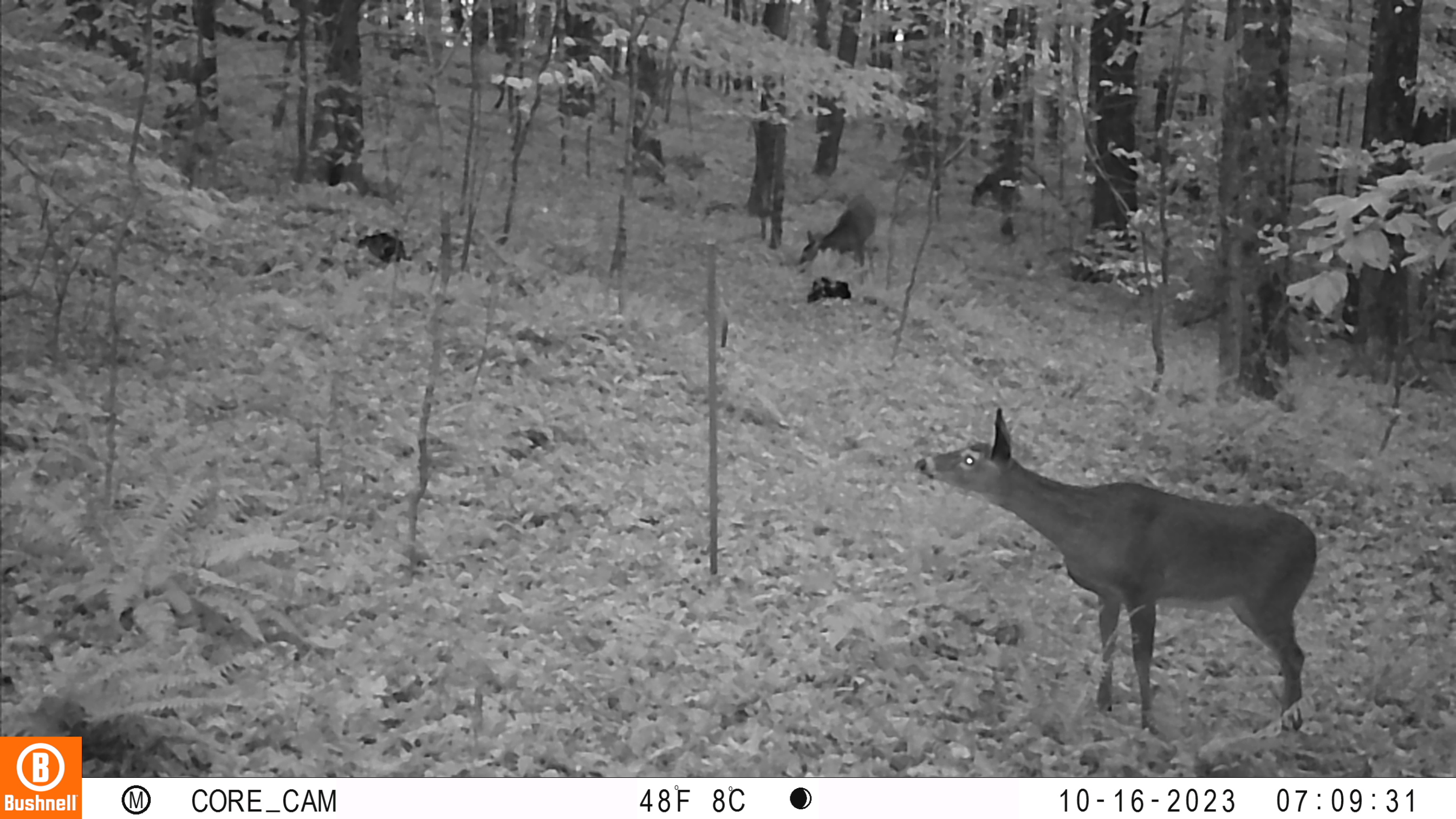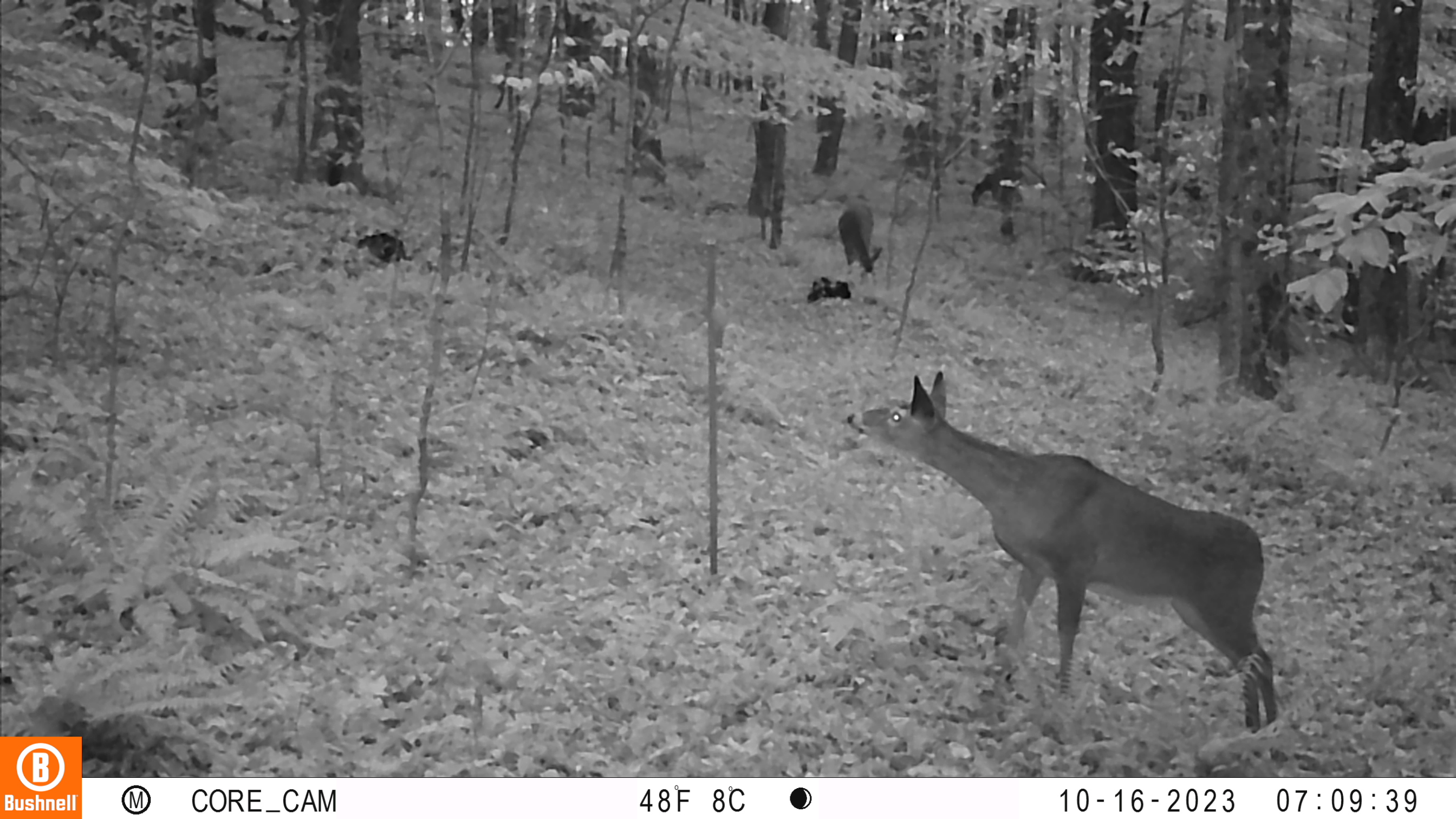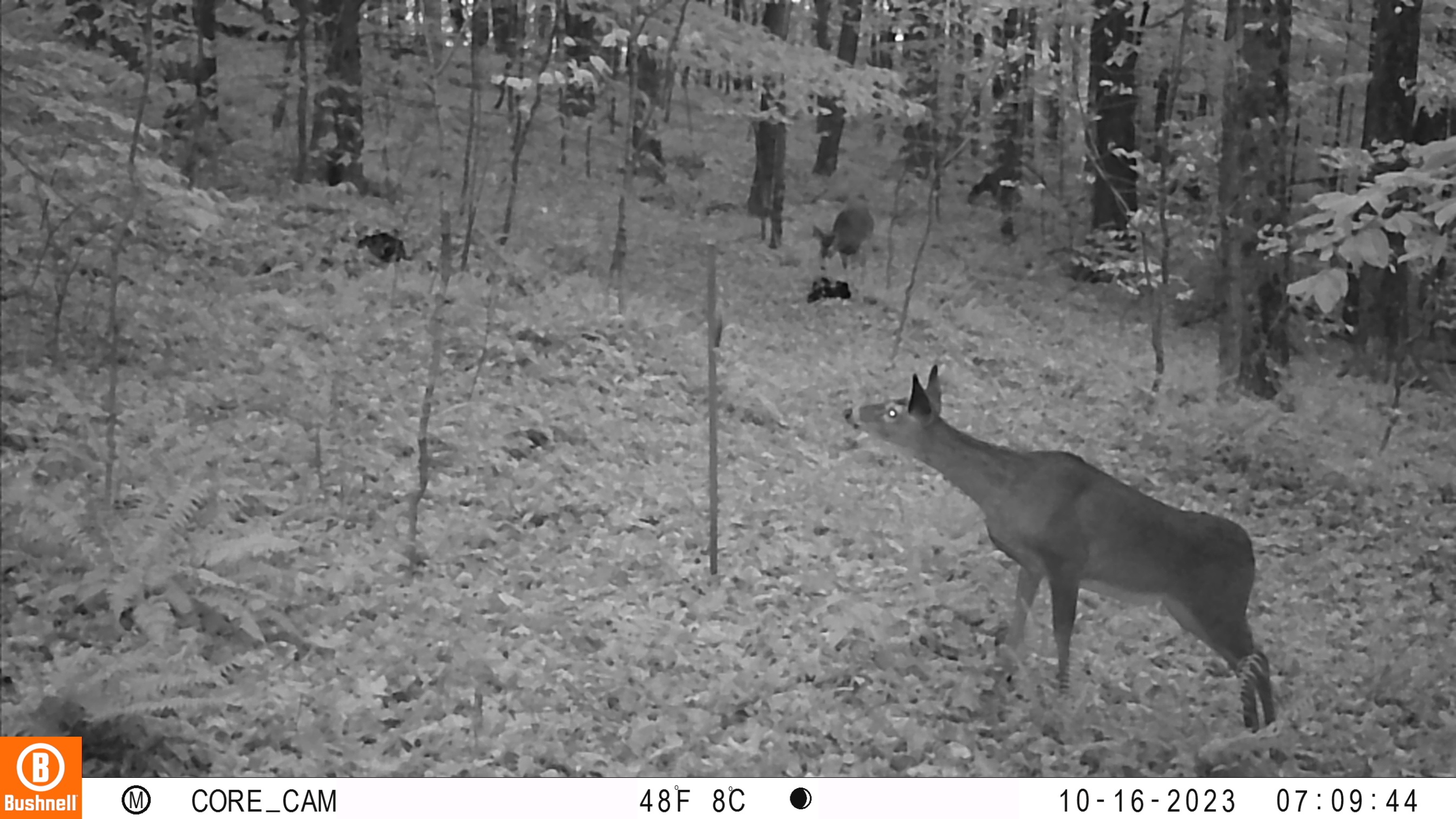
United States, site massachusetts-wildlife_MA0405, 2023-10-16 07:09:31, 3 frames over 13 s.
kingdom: Animalia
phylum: Chordata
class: Mammalia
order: Artiodactyla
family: Cervidae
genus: Odocoileus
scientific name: Odocoileus virginianus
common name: white-tailed deer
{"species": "white-tailed deer (Odocoileus virginianus)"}